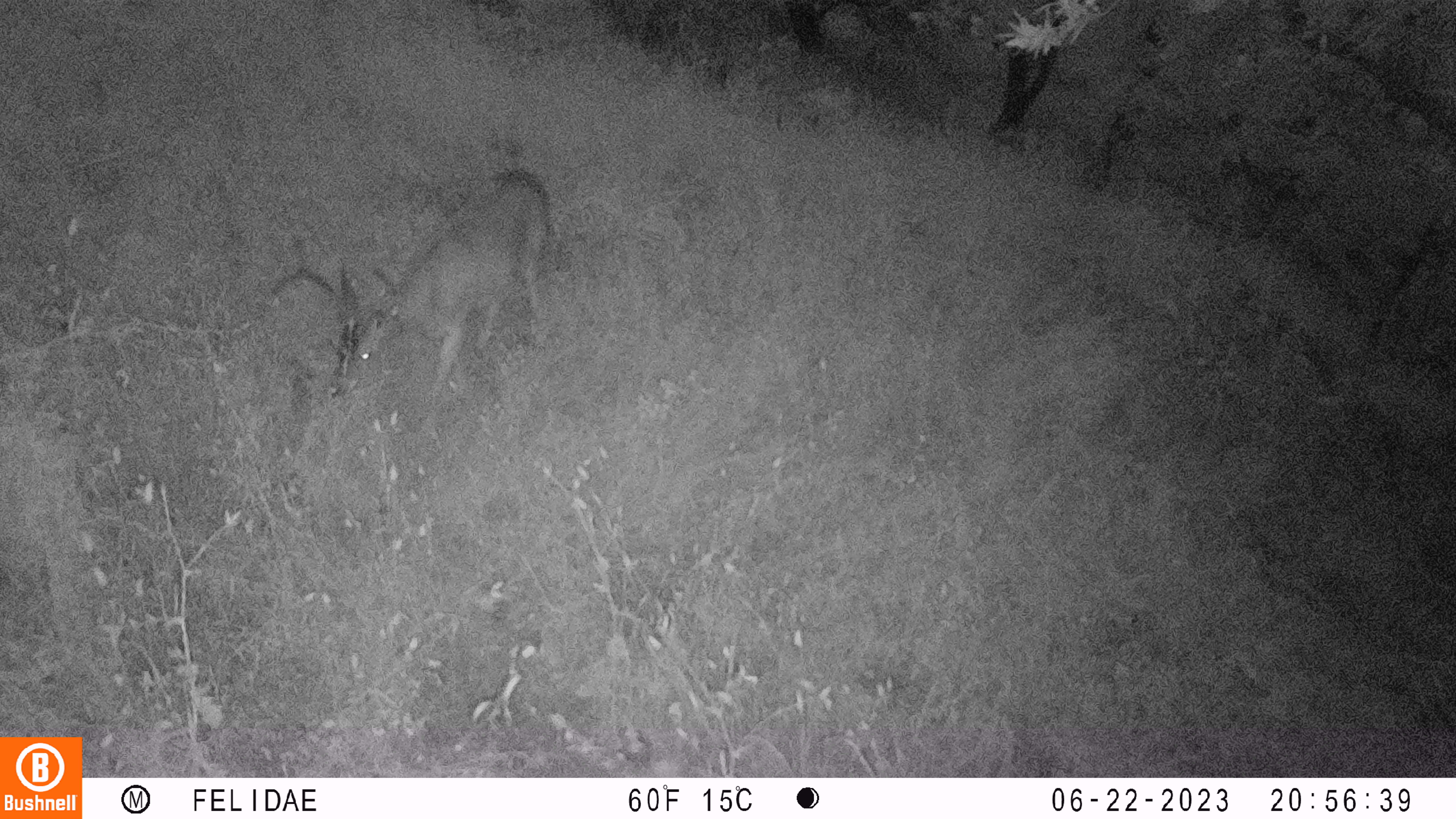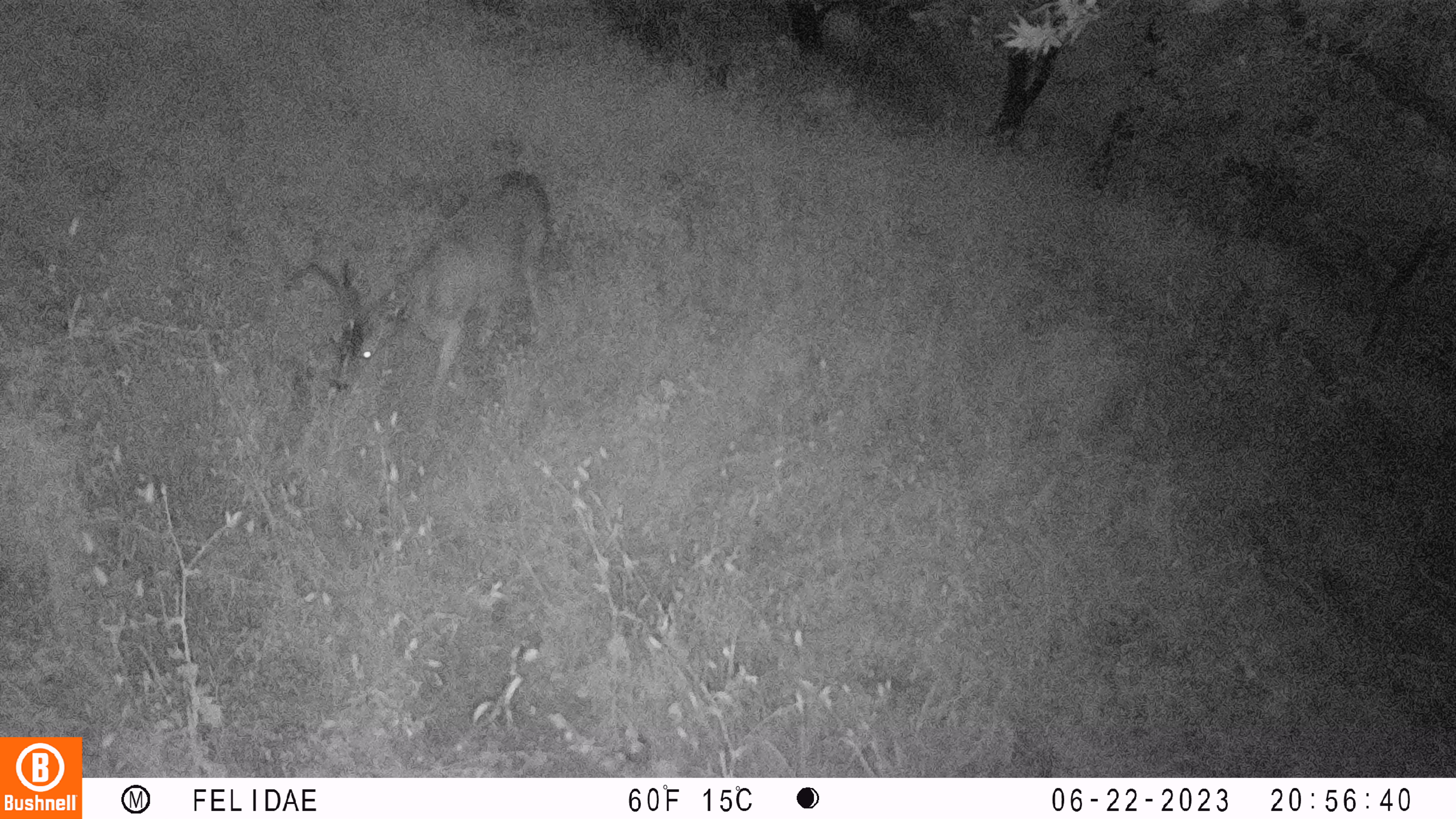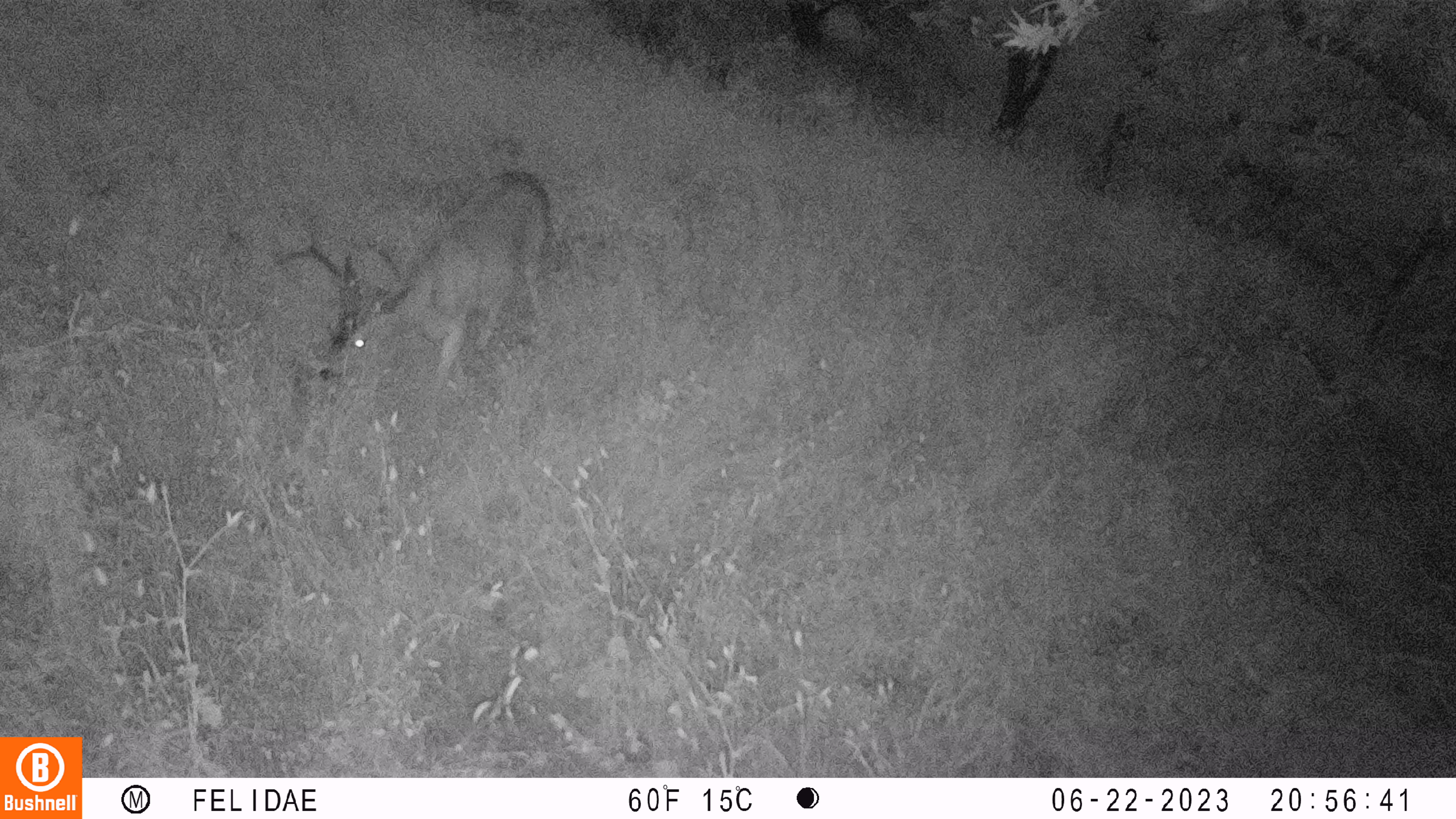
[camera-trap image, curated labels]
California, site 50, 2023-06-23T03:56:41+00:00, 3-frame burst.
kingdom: Animalia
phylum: Chordata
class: Mammalia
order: Artiodactyla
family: Cervidae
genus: Odocoileus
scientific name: Odocoileus hemionus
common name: mule deer